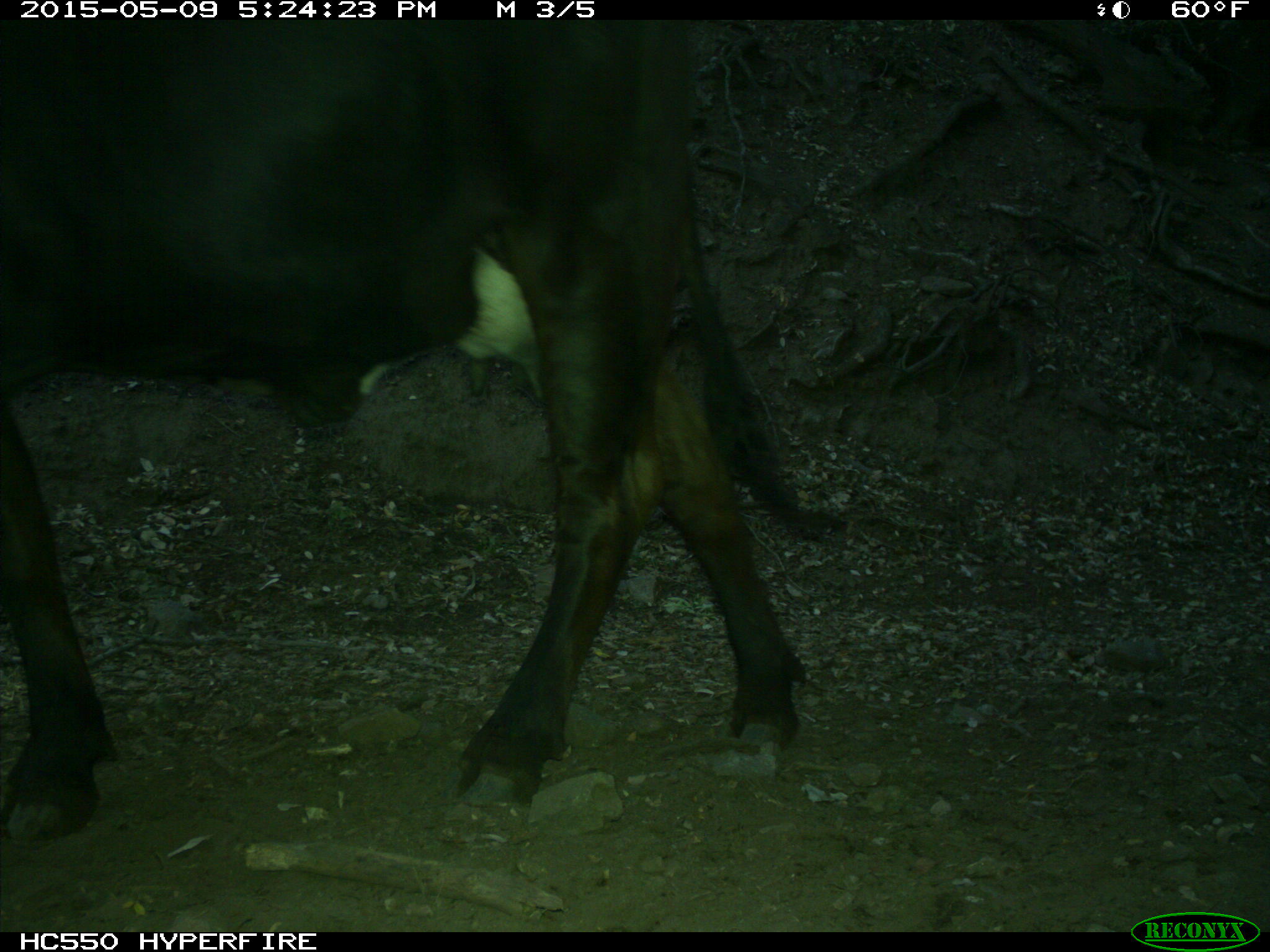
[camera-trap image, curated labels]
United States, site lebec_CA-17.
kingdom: Animalia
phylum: Chordata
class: Mammalia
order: Artiodactyla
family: Bovidae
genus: Bos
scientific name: Bos taurus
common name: domestic cow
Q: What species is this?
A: Bos taurus (domestic cow).